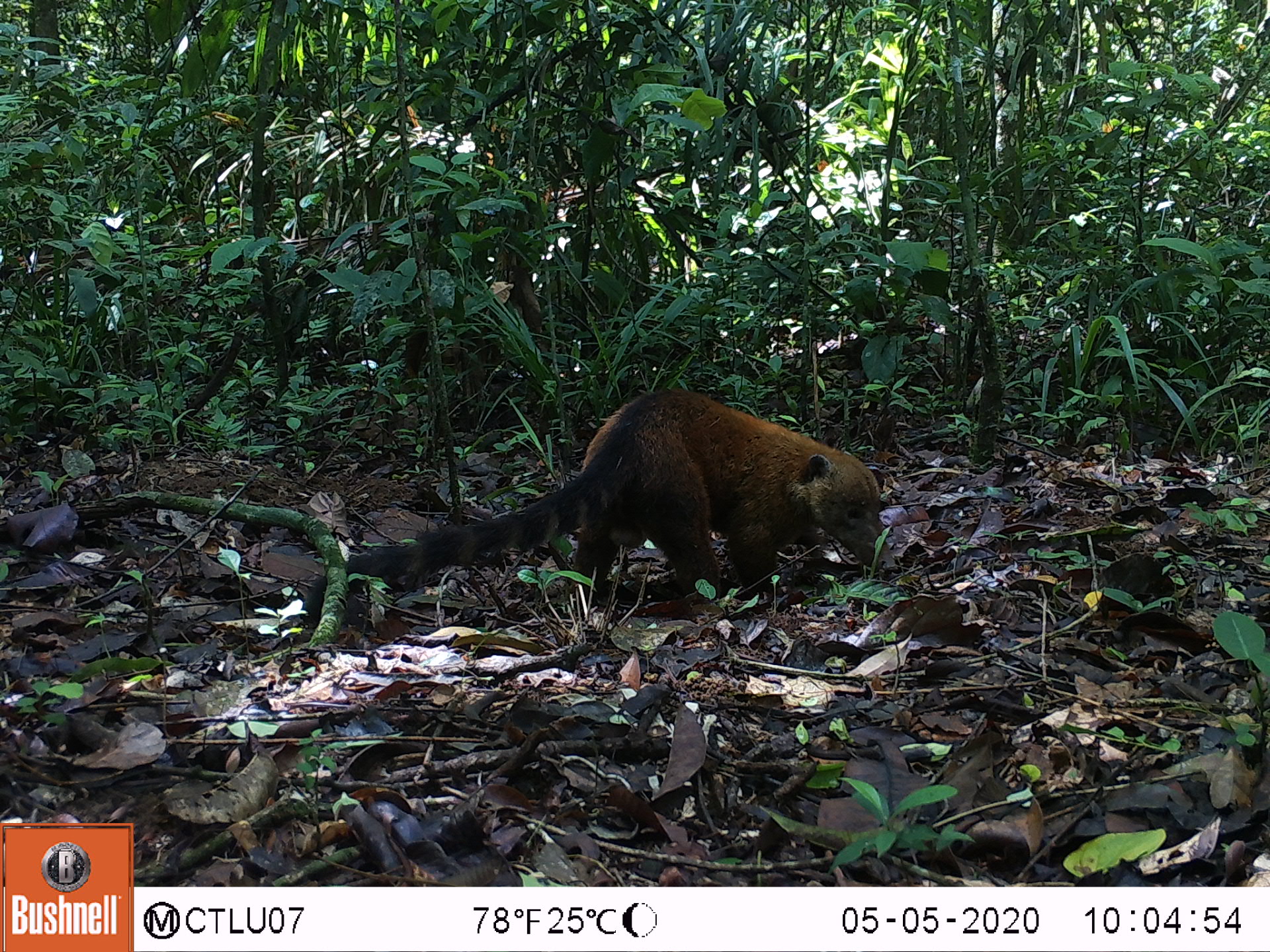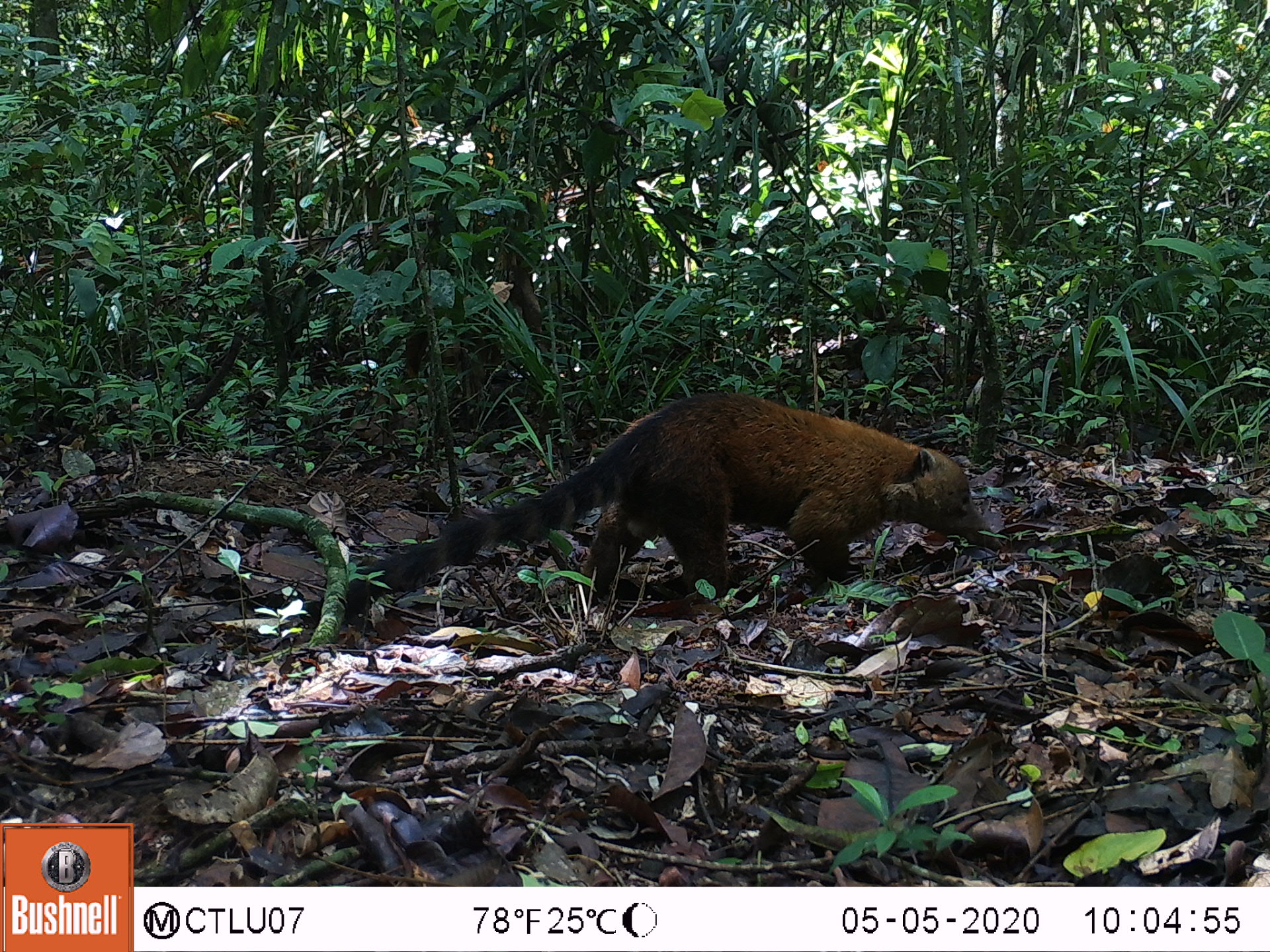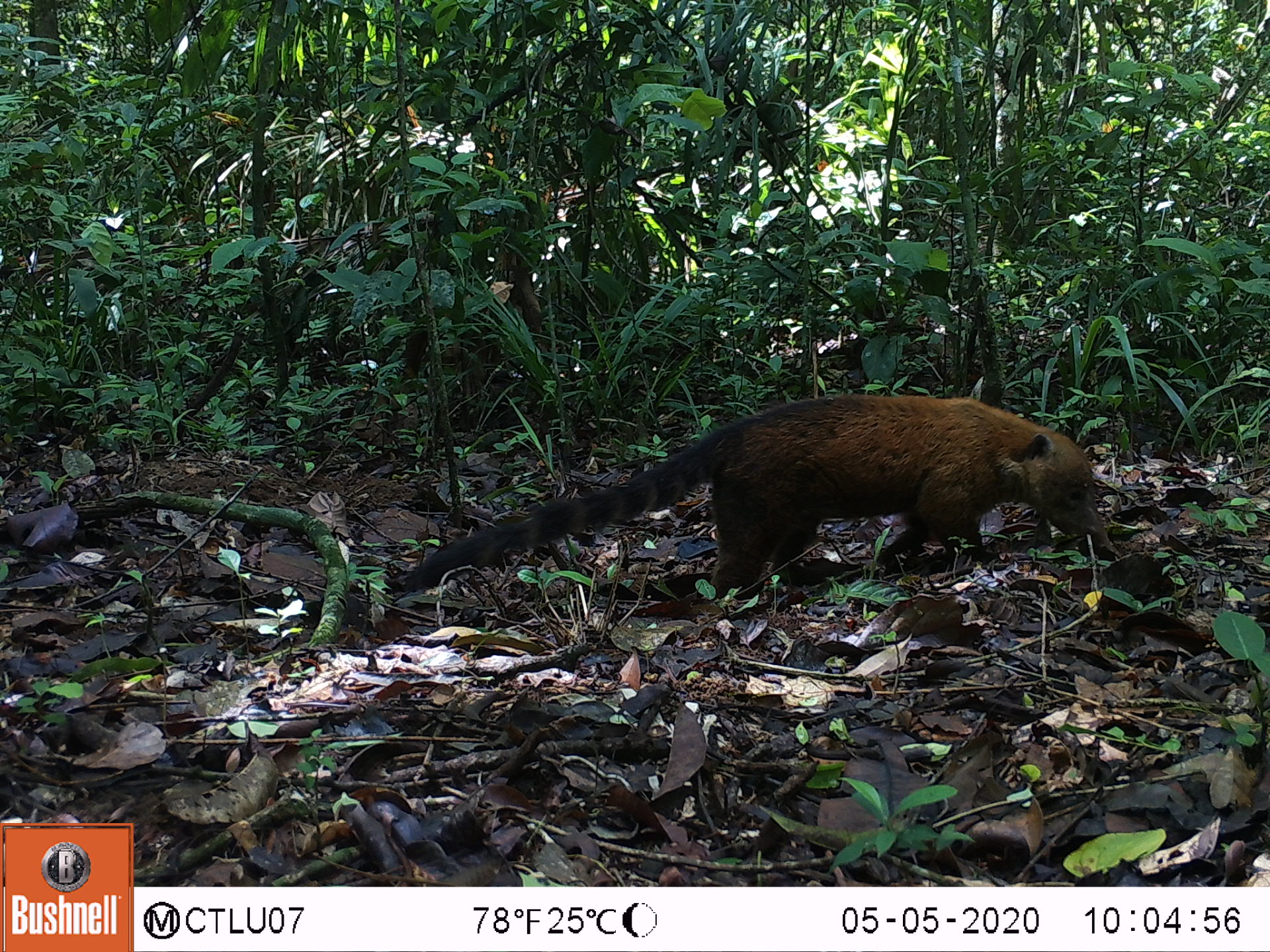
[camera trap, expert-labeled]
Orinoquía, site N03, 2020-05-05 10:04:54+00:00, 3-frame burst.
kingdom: Animalia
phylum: Chordata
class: Mammalia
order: Carnivora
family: Procyonidae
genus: Nasua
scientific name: Nasua nasua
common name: south american coati